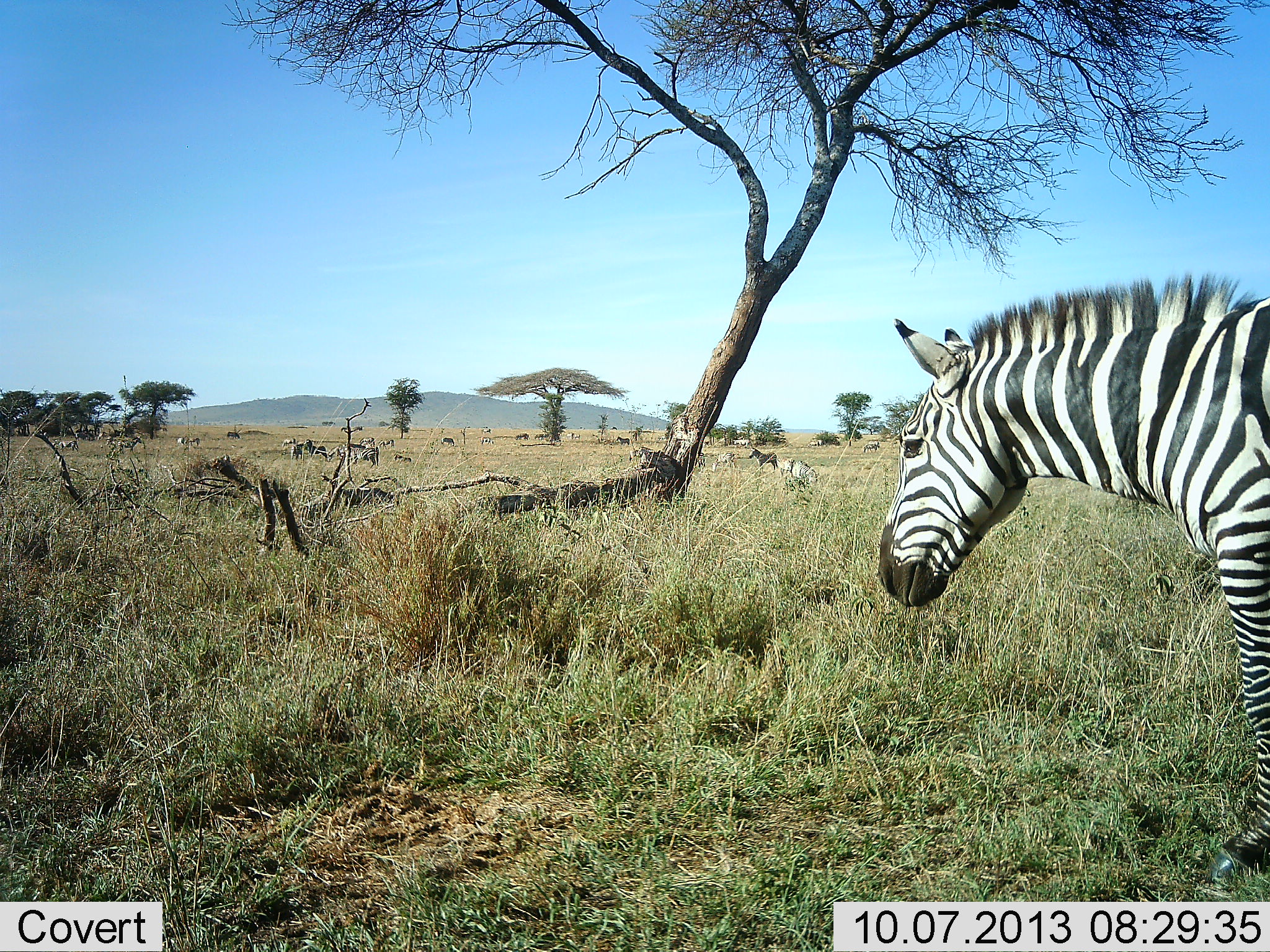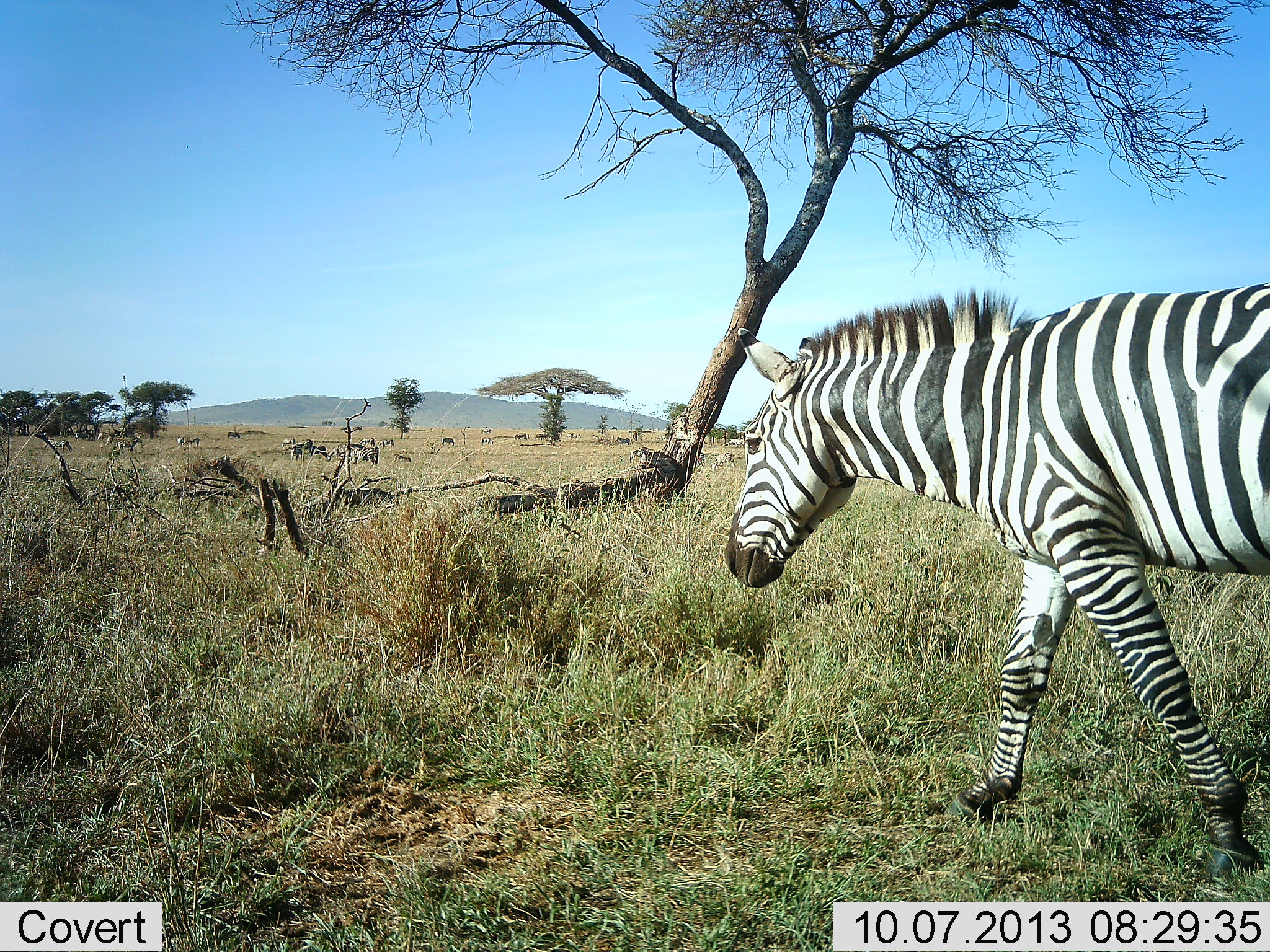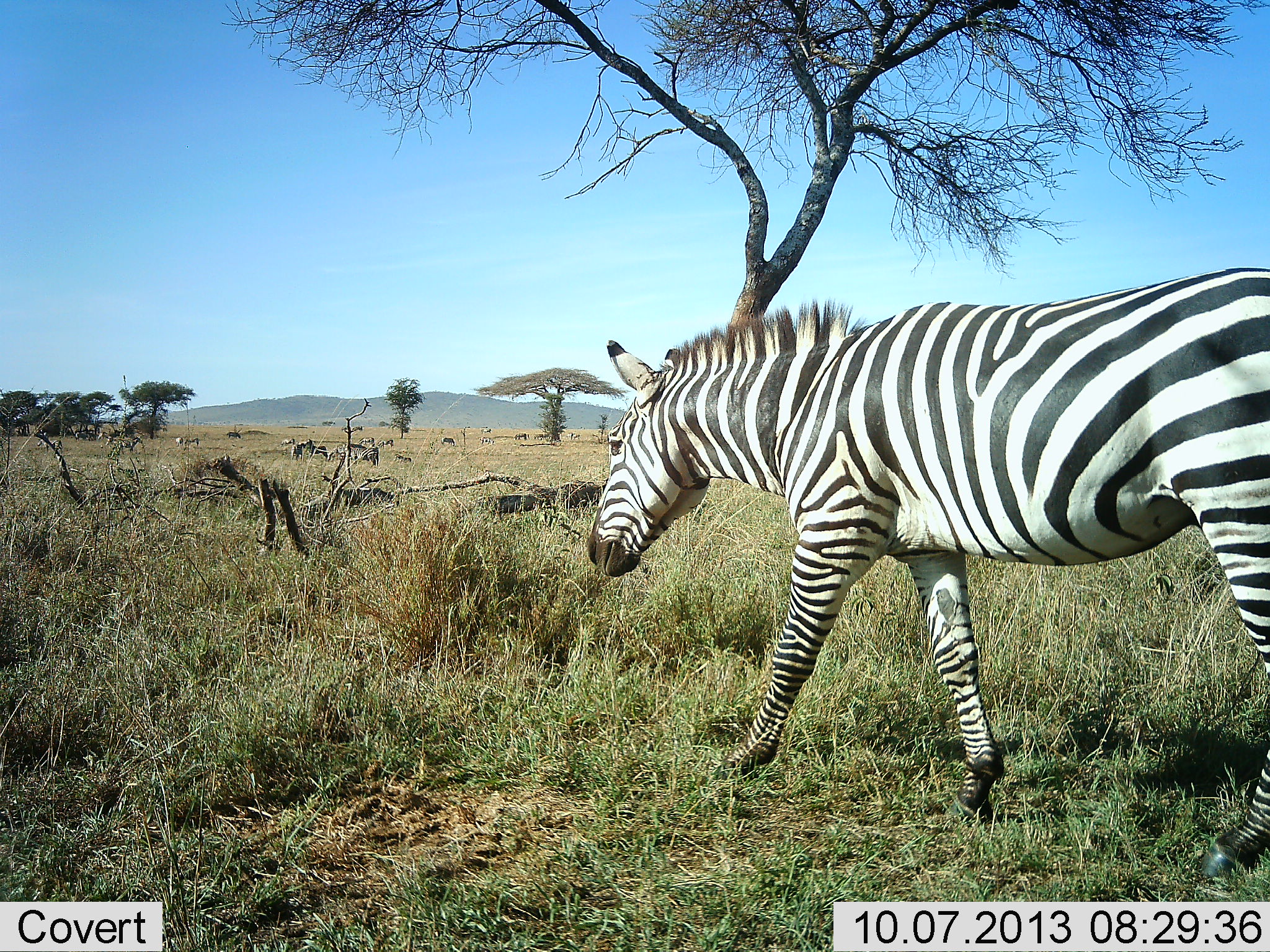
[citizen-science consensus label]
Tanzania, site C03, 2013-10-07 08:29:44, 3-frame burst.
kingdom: Animalia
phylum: Chordata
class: Mammalia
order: Perissodactyla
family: Equidae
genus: Equus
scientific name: Equus quagga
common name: plains zebra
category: zebra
Zebra (plains zebra) (Equus quagga), count 1. Behavior (volunteer vote fractions): standing 21%, resting 4%, moving 96%, interacting 0%. Young present (vote fraction): 0%. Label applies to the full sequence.